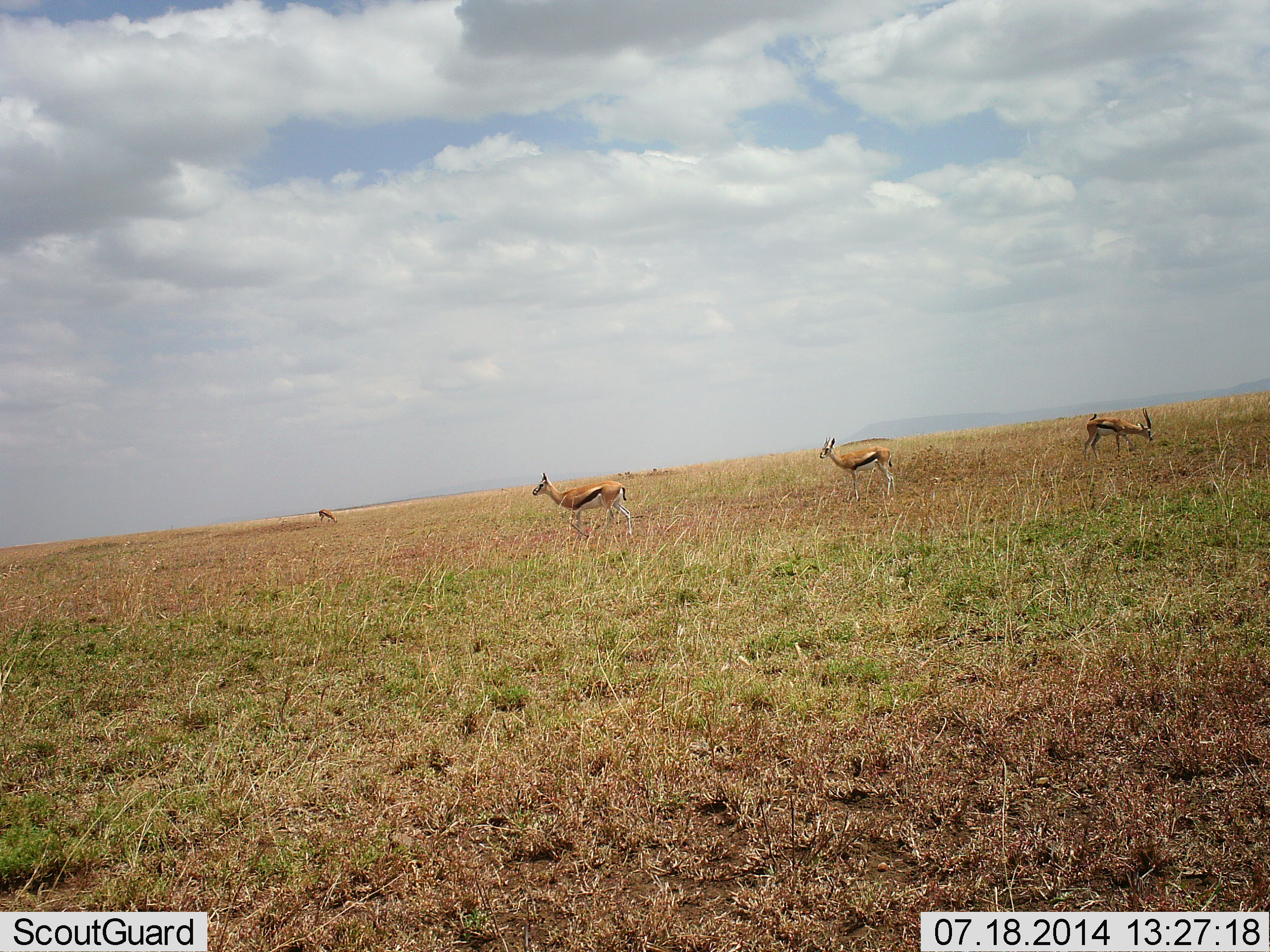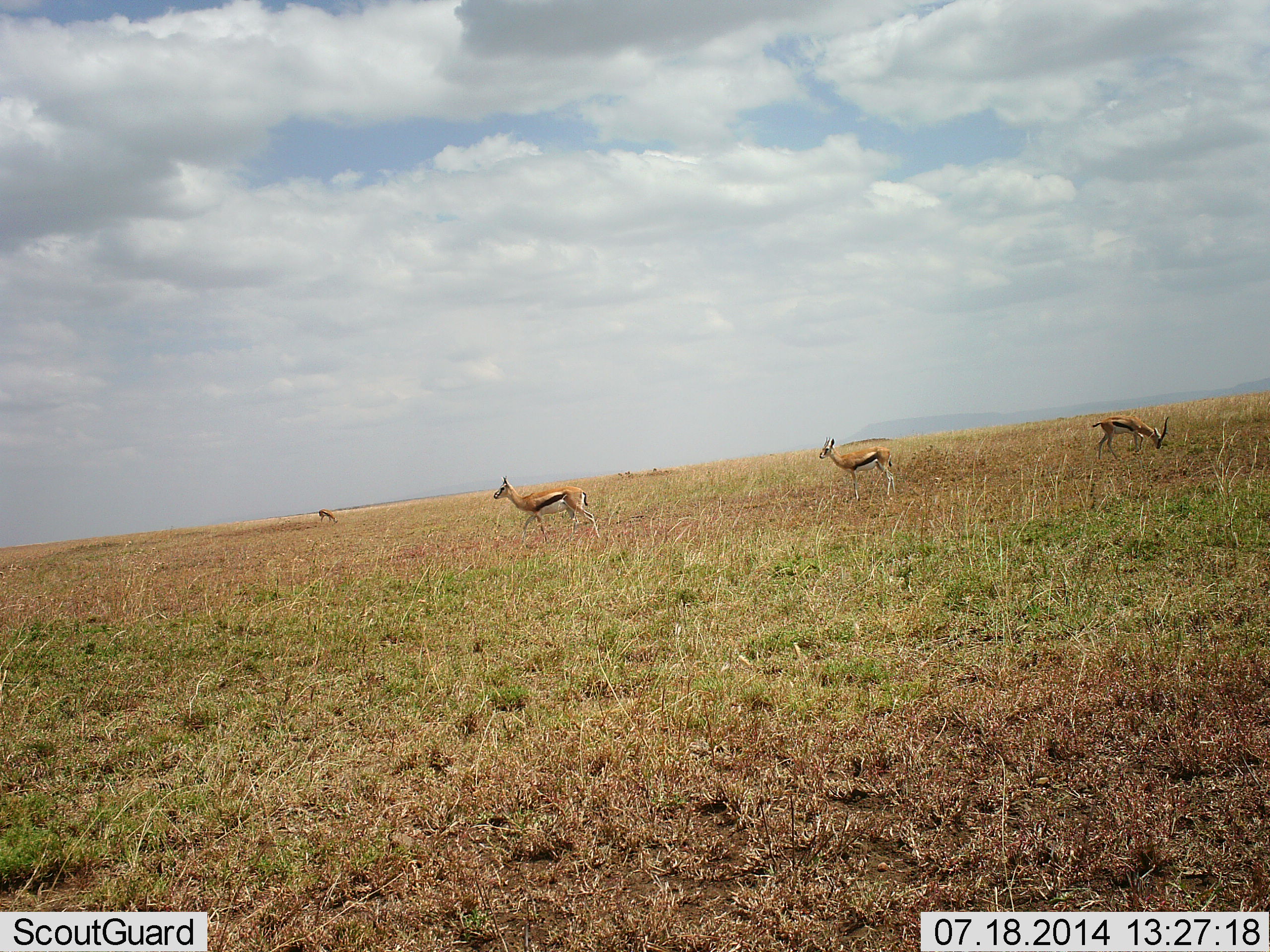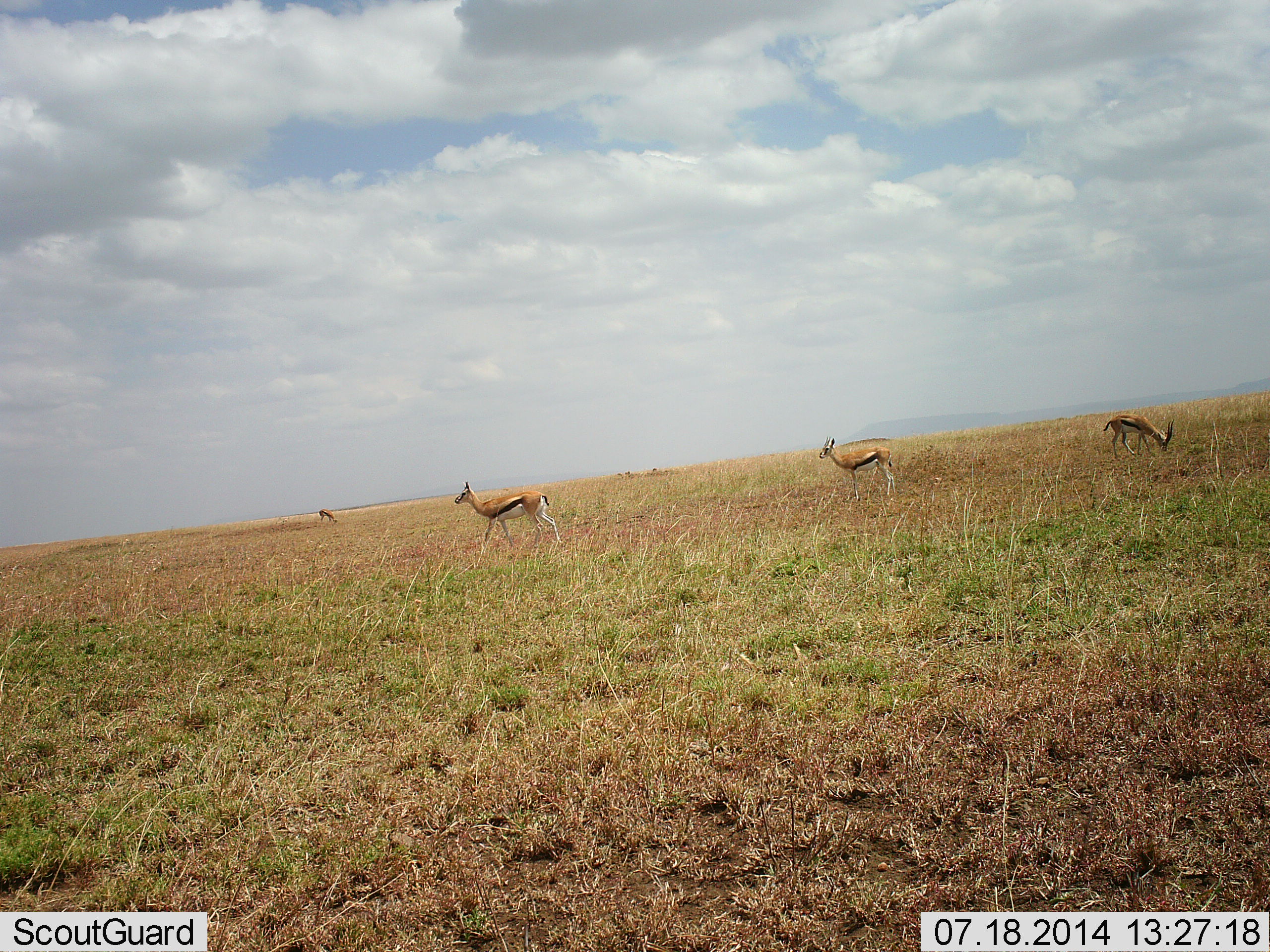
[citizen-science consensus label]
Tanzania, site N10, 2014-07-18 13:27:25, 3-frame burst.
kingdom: Animalia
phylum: Chordata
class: Mammalia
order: Artiodactyla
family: Bovidae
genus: Eudorcas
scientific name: Eudorcas thomsonii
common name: thomson's gazelle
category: gazellethomsons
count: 4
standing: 90%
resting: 0%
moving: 70%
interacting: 0%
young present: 0%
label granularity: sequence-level